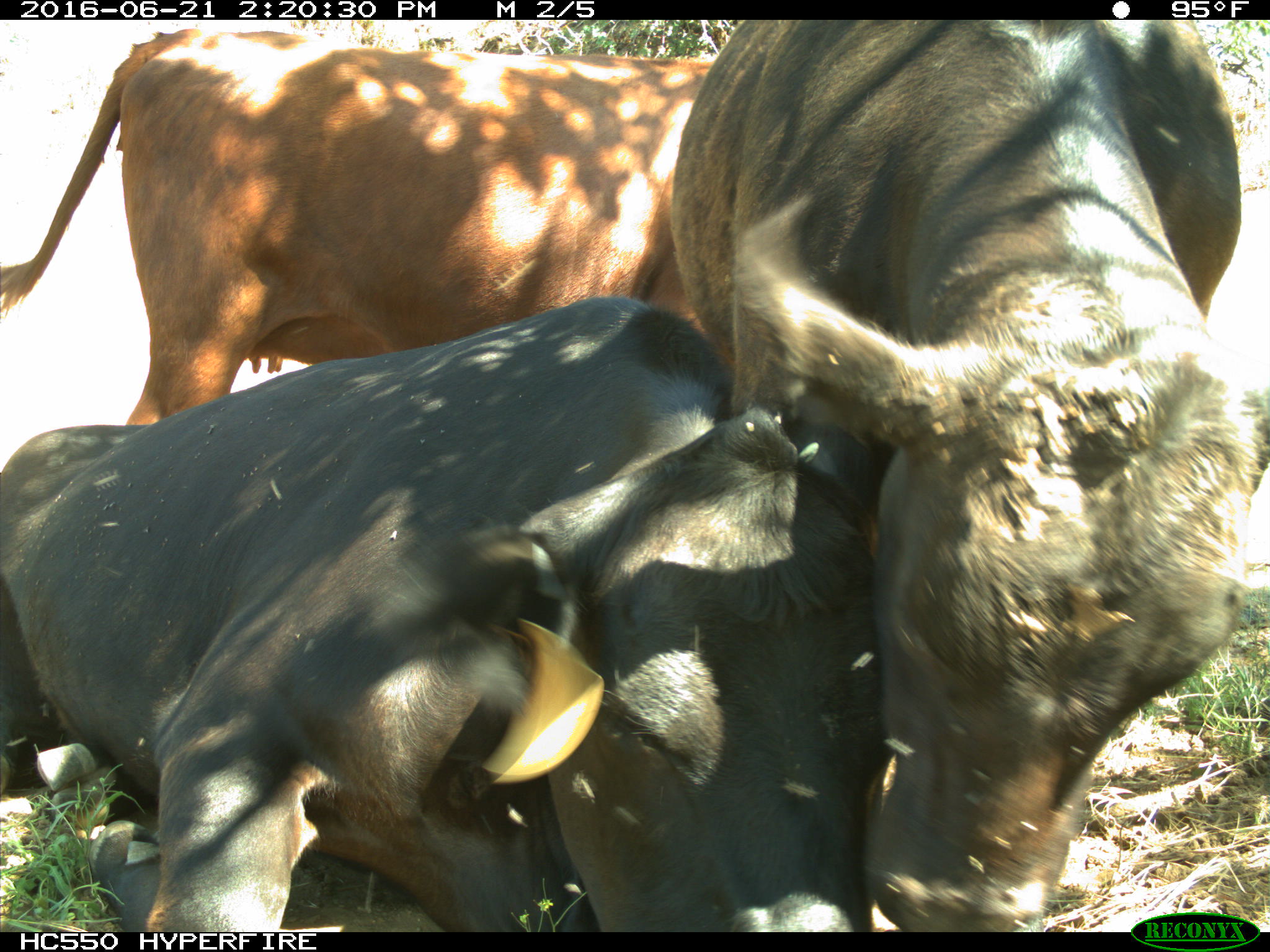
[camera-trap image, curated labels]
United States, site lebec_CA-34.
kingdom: Animalia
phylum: Chordata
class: Mammalia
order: Artiodactyla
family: Bovidae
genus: Bos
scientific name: Bos taurus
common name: domestic cow